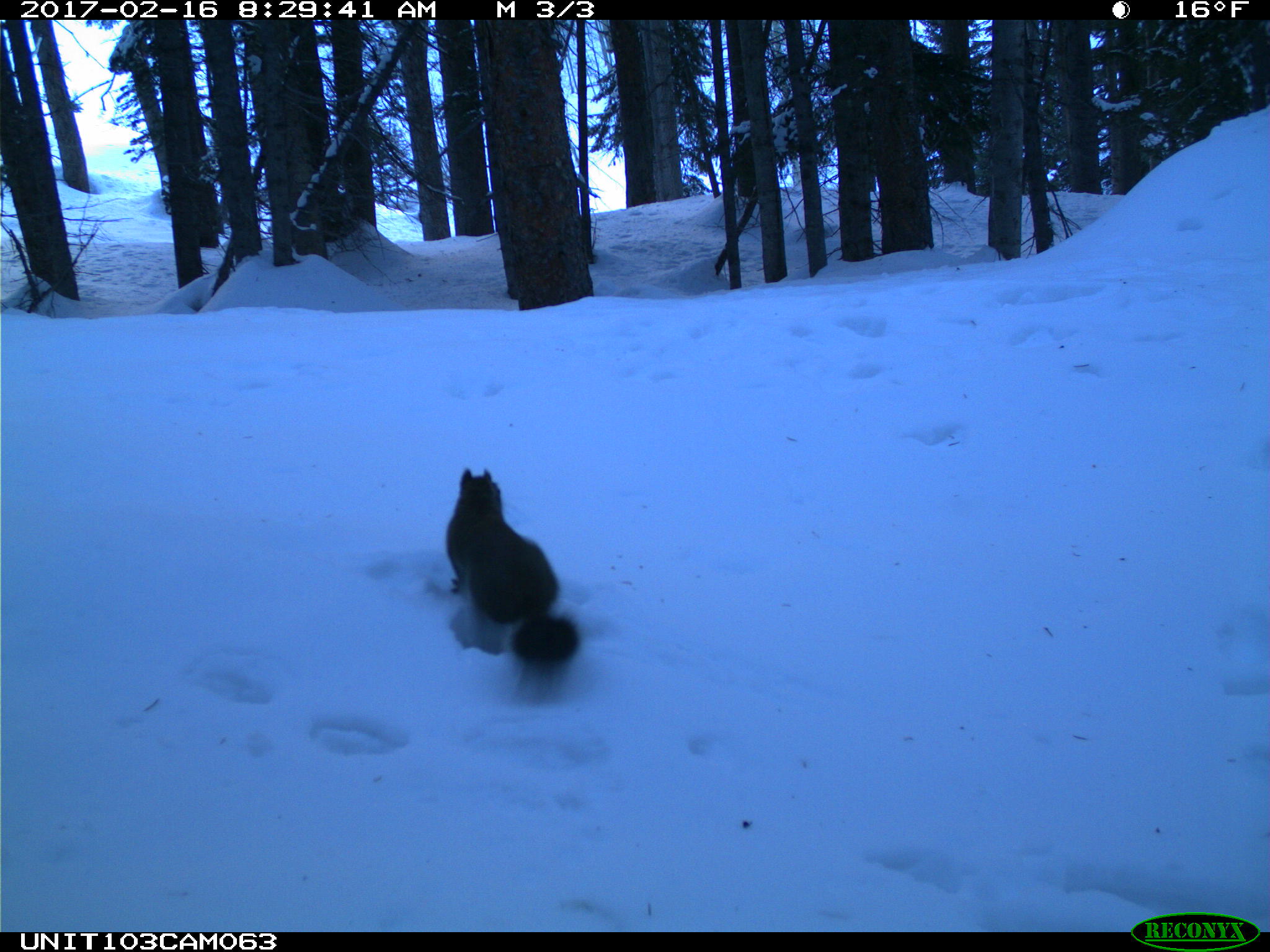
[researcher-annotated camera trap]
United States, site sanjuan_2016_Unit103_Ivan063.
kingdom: Animalia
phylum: Chordata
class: Mammalia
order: Rodentia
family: Sciuridae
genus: Tamiasciurus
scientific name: Tamiasciurus hudsonicus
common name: american red squirrel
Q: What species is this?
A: Tamiasciurus hudsonicus (american red squirrel).